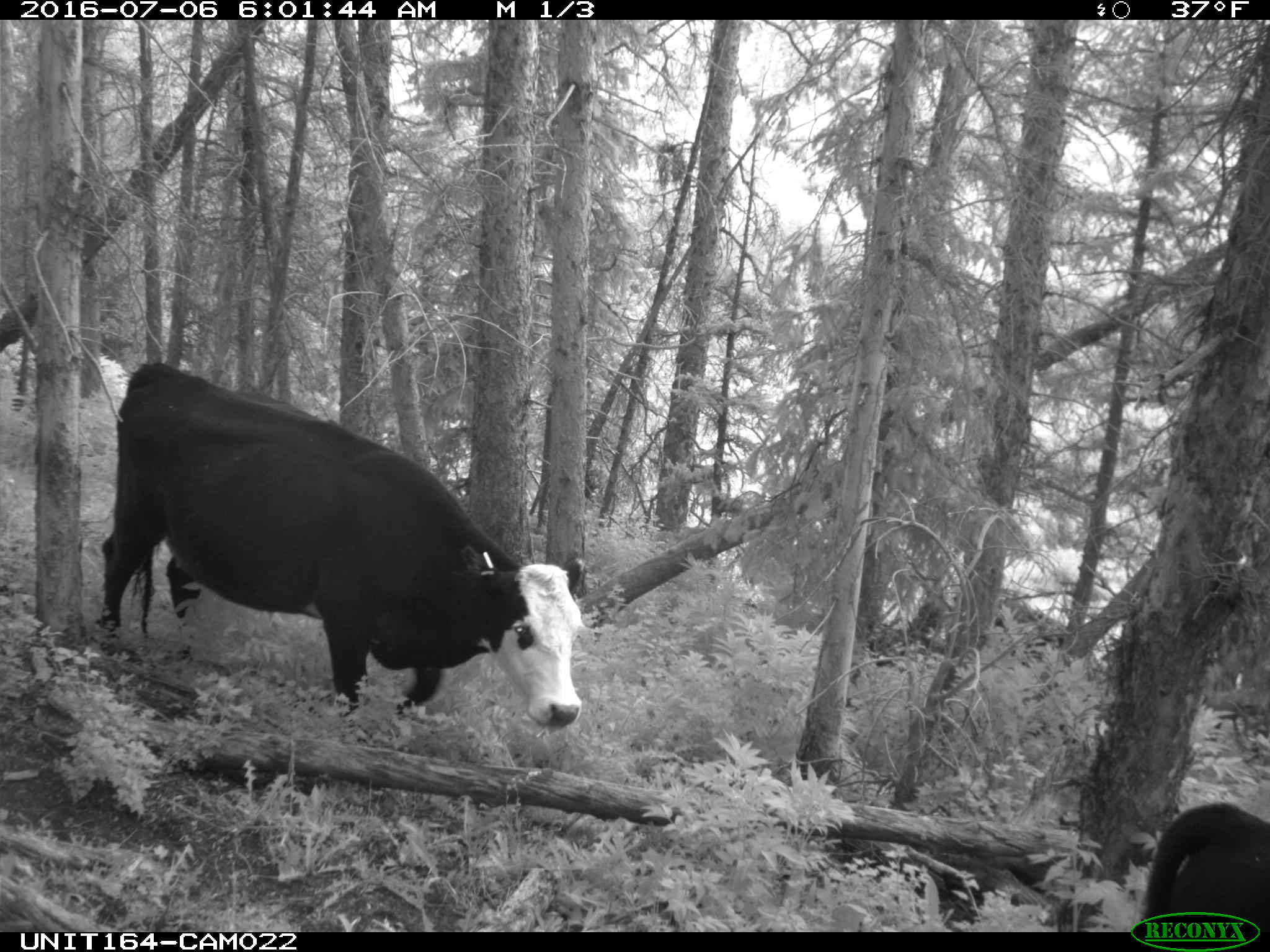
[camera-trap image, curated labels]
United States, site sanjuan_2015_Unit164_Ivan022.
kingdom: Animalia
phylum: Chordata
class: Mammalia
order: Artiodactyla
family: Bovidae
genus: Bos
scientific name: Bos taurus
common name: domestic cow